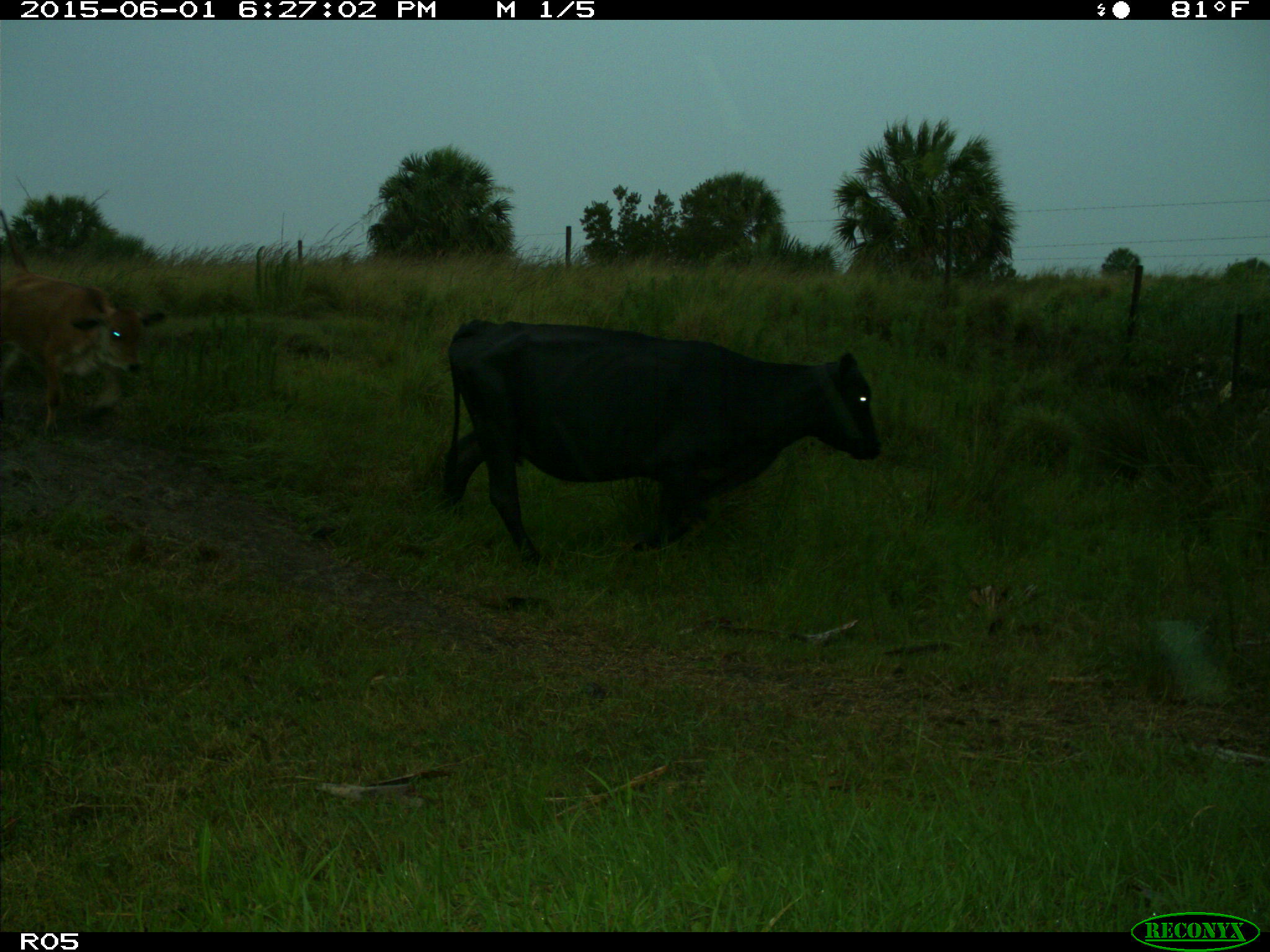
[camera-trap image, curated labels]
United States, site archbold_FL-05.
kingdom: Animalia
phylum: Chordata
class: Mammalia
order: Artiodactyla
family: Bovidae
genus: Bos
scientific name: Bos taurus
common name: domestic cow